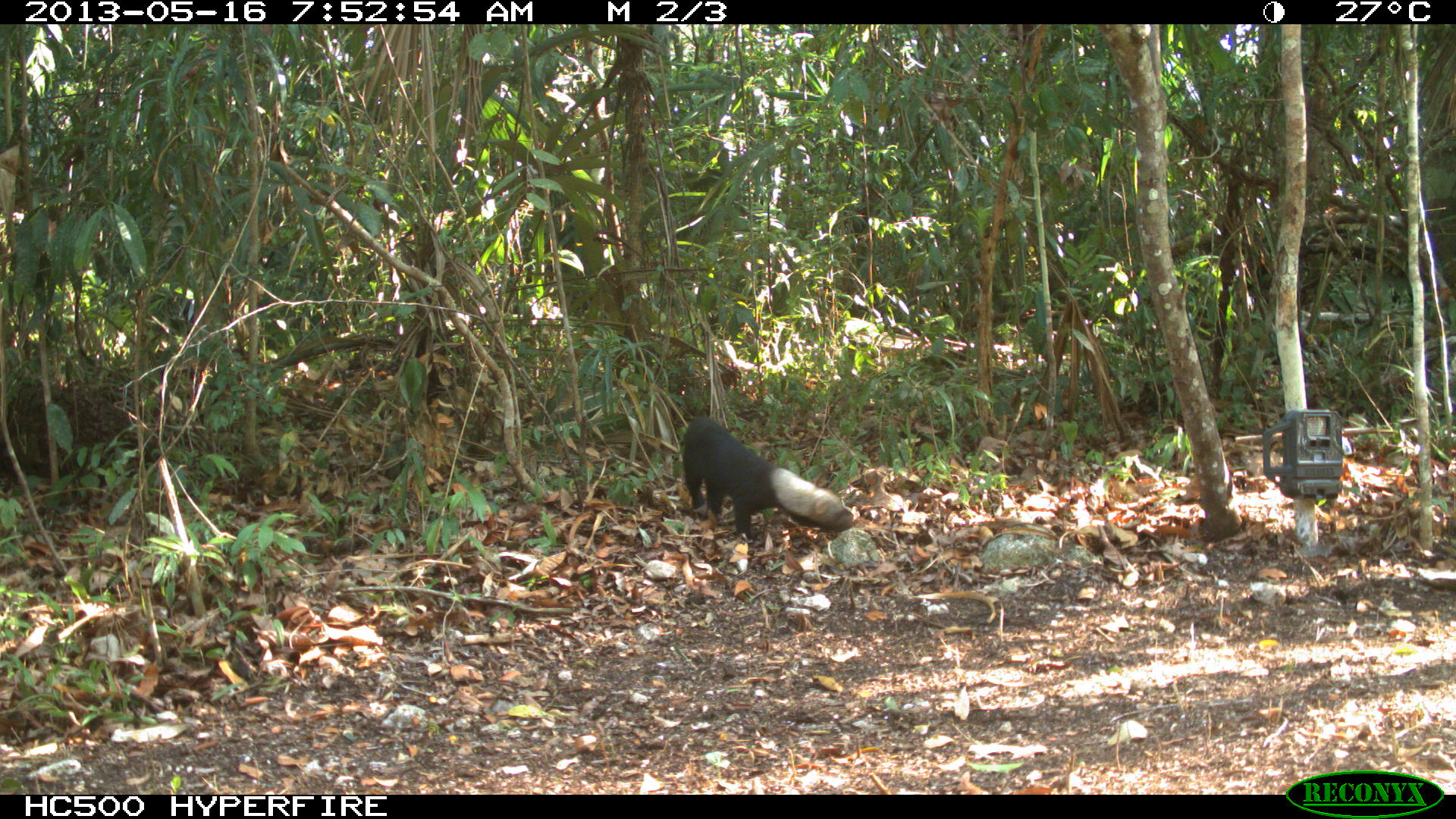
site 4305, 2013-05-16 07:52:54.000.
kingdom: Animalia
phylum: Chordata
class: Mammalia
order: Carnivora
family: Mustelidae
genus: Eira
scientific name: Eira barbara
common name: tayra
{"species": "Eira barbara (tayra)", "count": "1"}